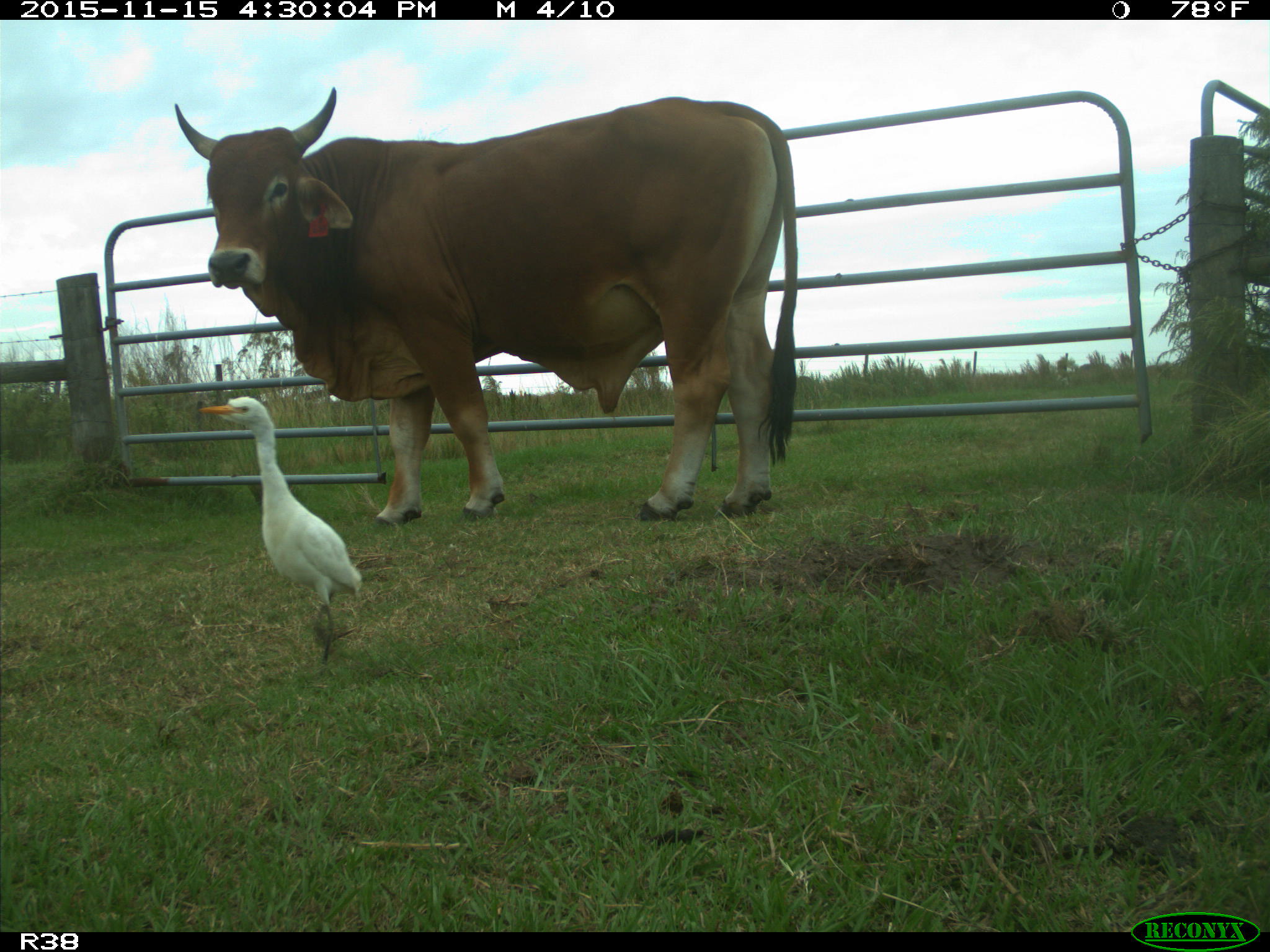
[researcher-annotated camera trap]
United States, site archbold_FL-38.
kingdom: Animalia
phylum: Chordata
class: Mammalia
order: Artiodactyla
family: Bovidae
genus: Bos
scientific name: Bos taurus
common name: domestic cow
Bos taurus (domestic cow).